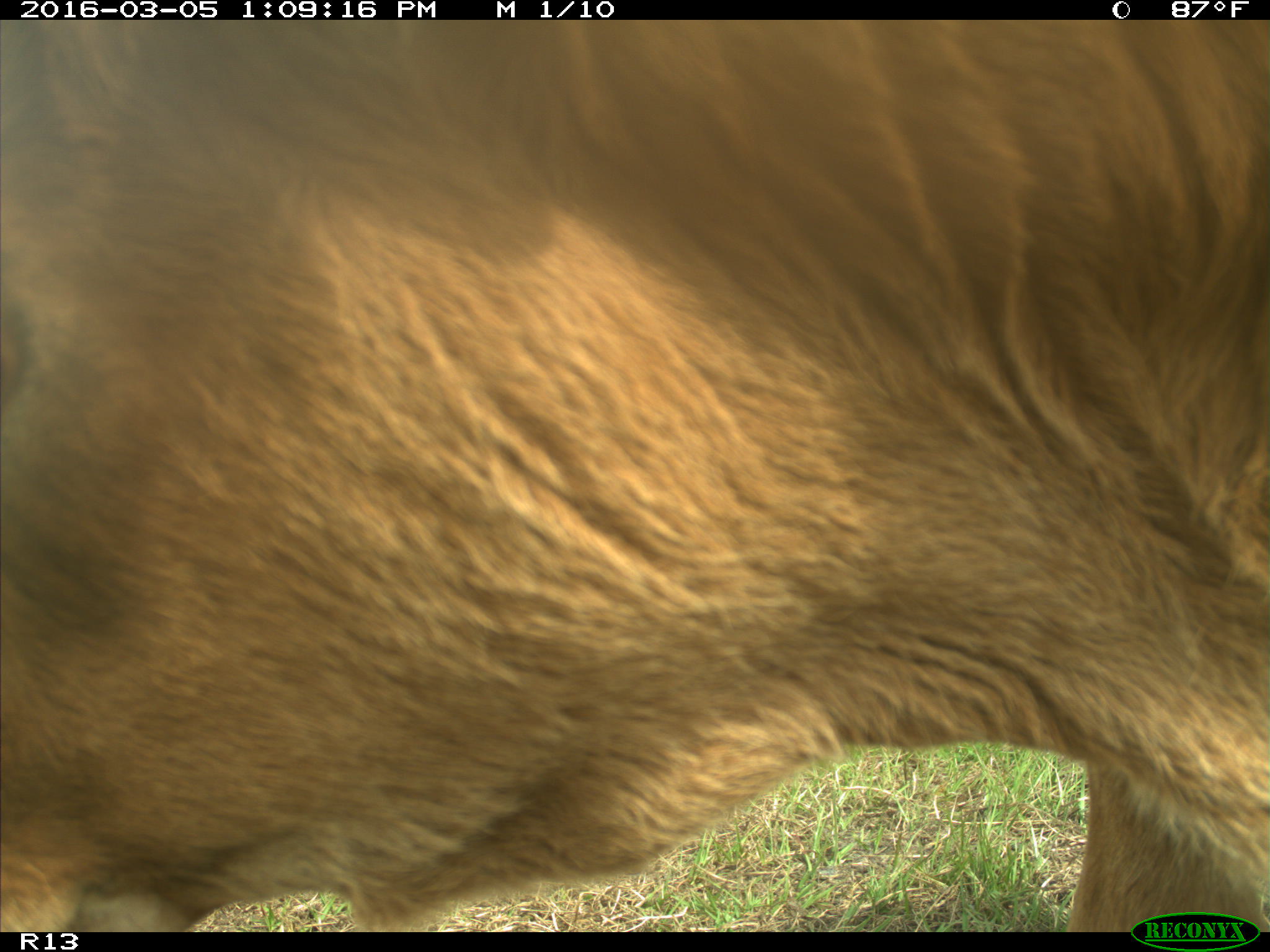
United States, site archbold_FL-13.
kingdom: Animalia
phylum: Chordata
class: Mammalia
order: Artiodactyla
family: Bovidae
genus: Bos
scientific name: Bos taurus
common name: domestic cow